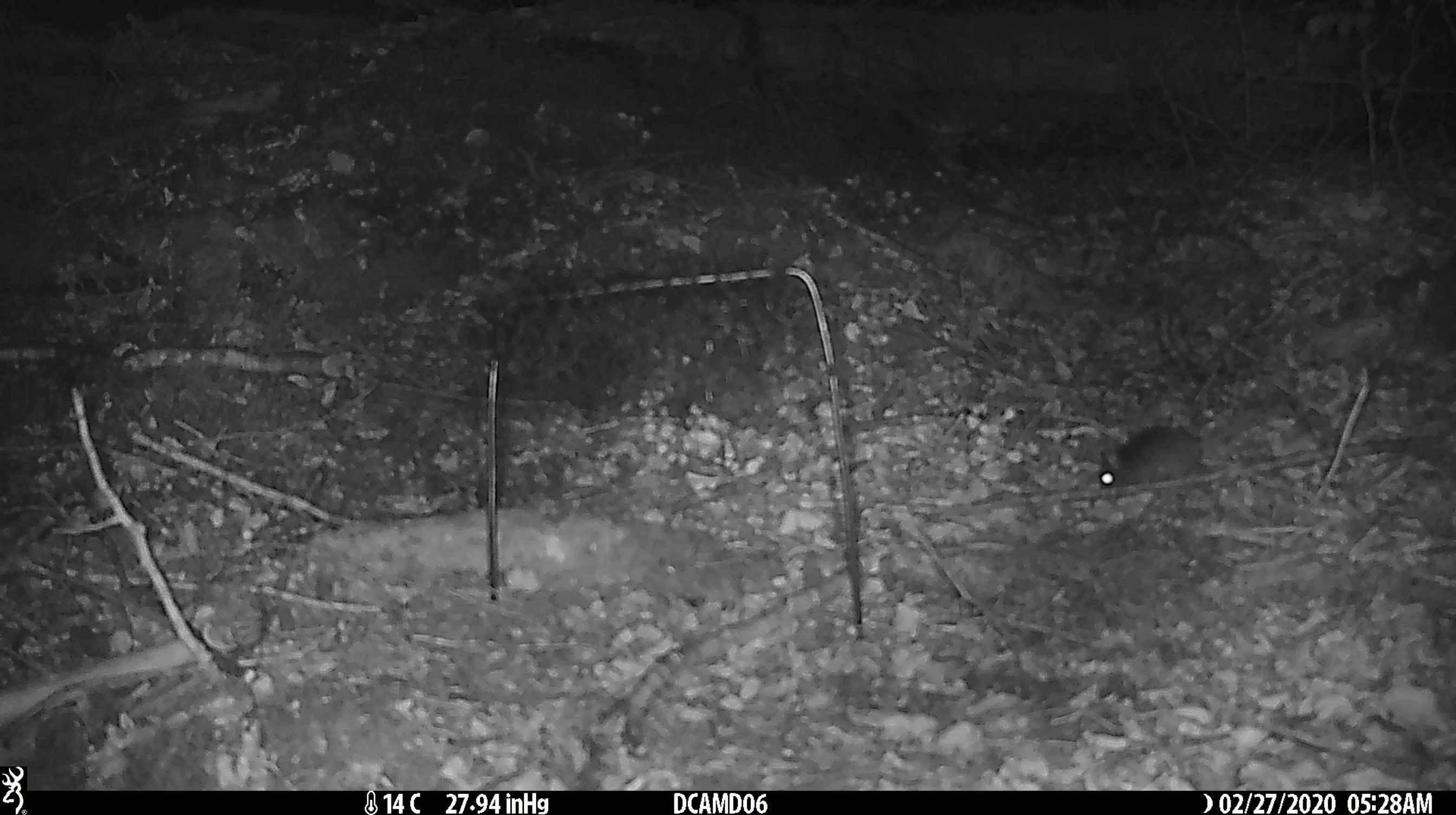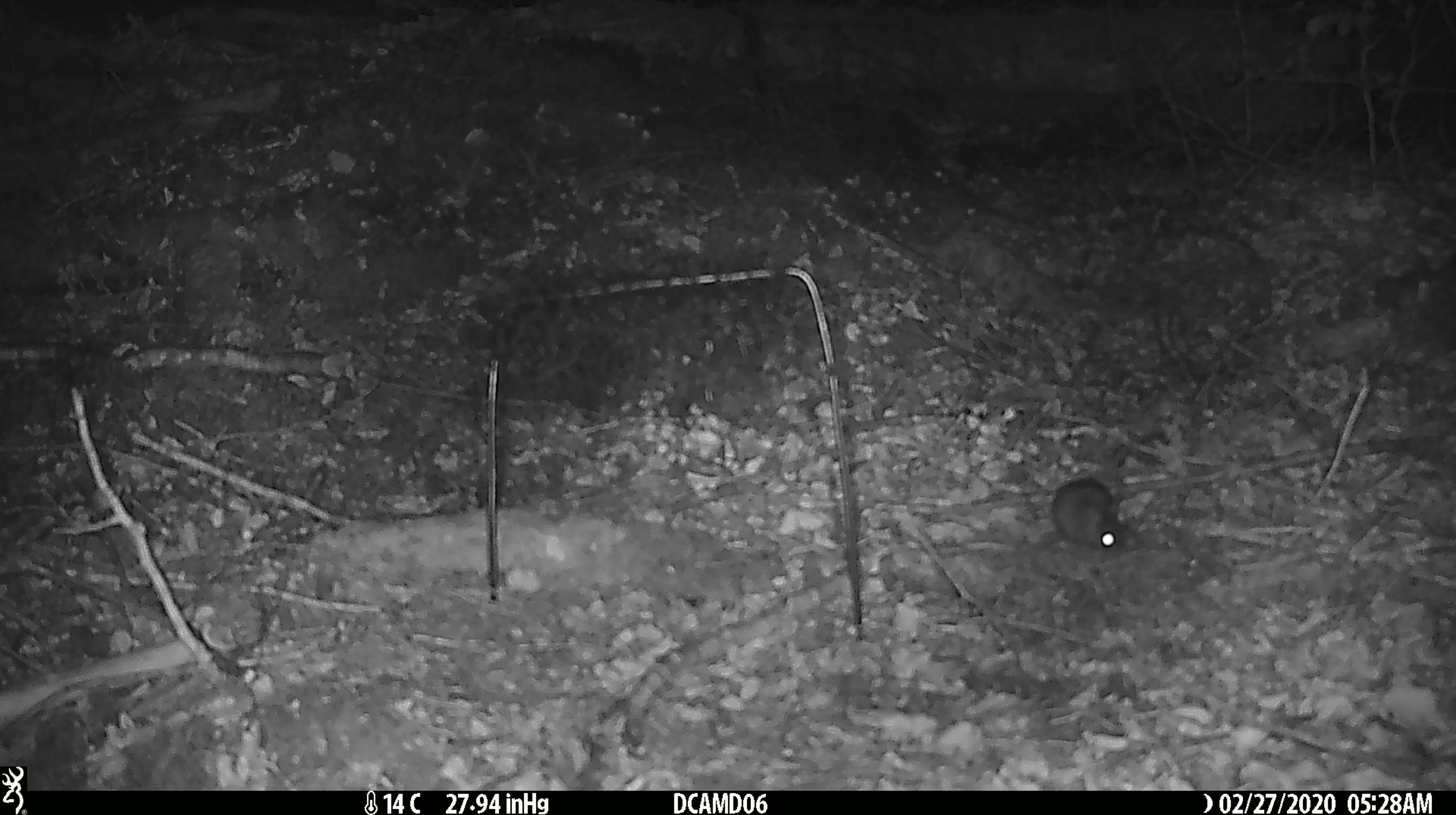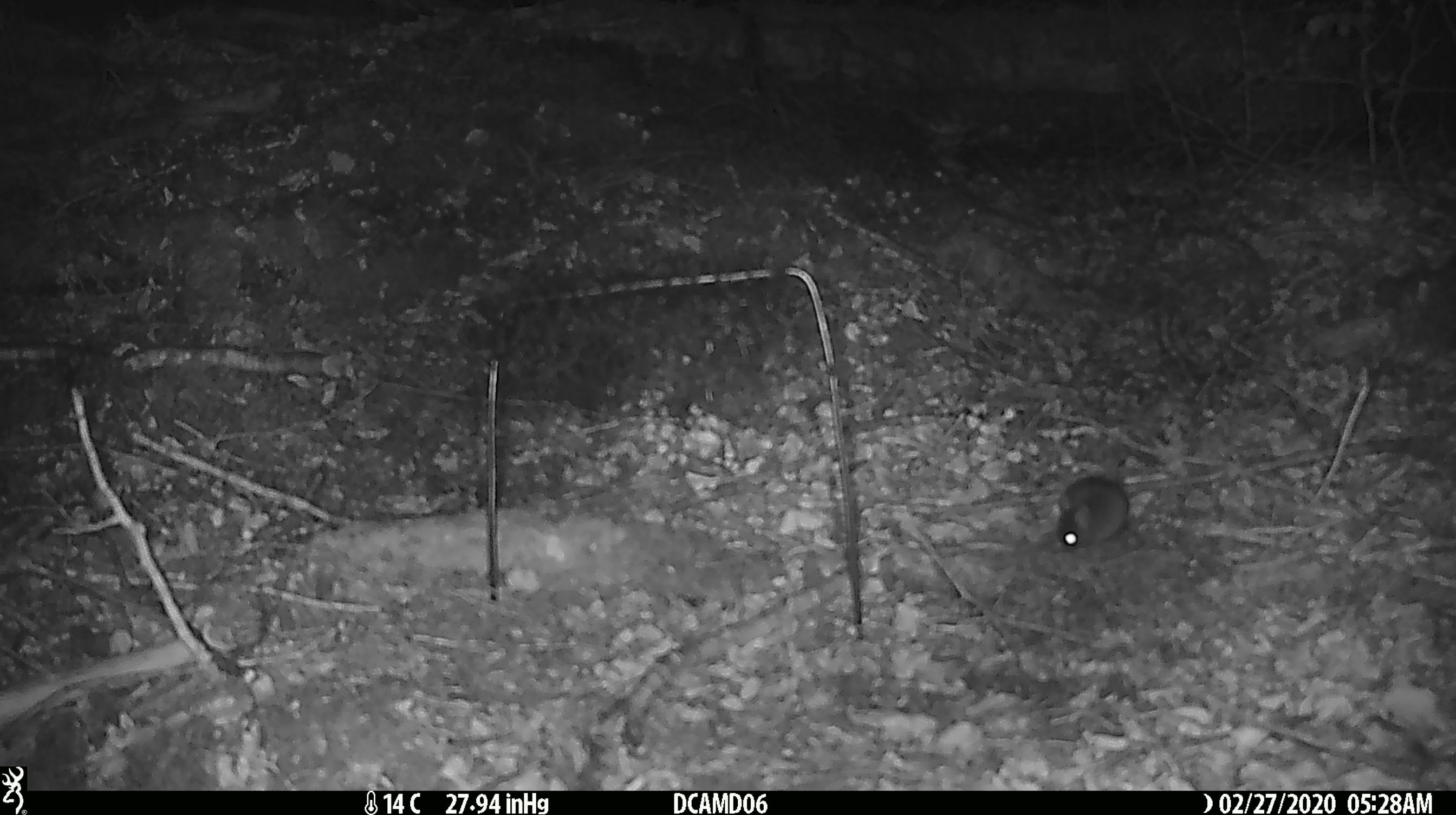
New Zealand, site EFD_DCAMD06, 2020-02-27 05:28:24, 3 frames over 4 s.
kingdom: Animalia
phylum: Chordata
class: Mammalia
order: Rodentia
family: Muridae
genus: Mus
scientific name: Mus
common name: mouse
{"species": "mouse (Mus)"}